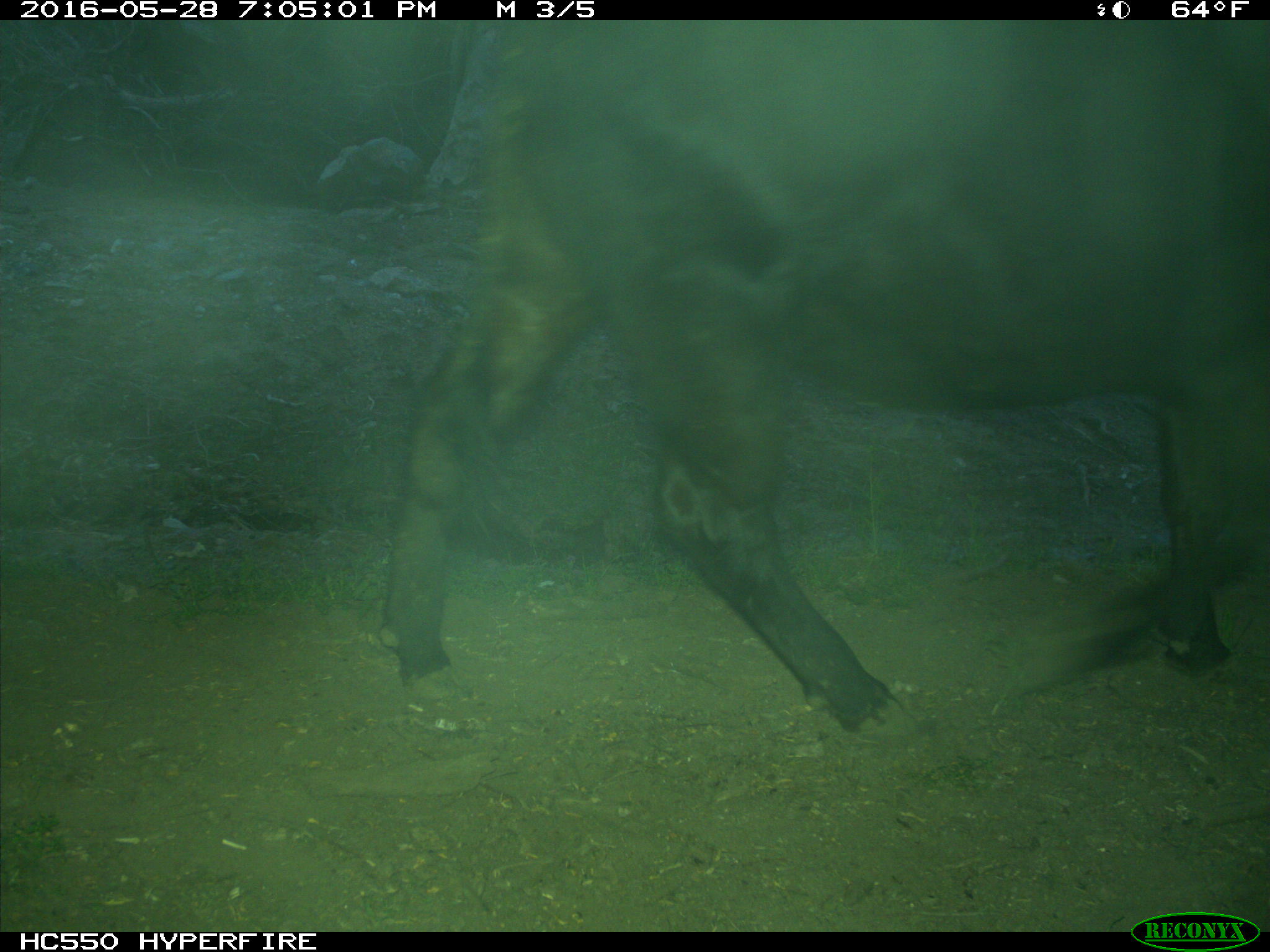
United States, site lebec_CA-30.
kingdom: Animalia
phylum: Chordata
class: Mammalia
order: Artiodactyla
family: Bovidae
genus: Bos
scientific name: Bos taurus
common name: domestic cow